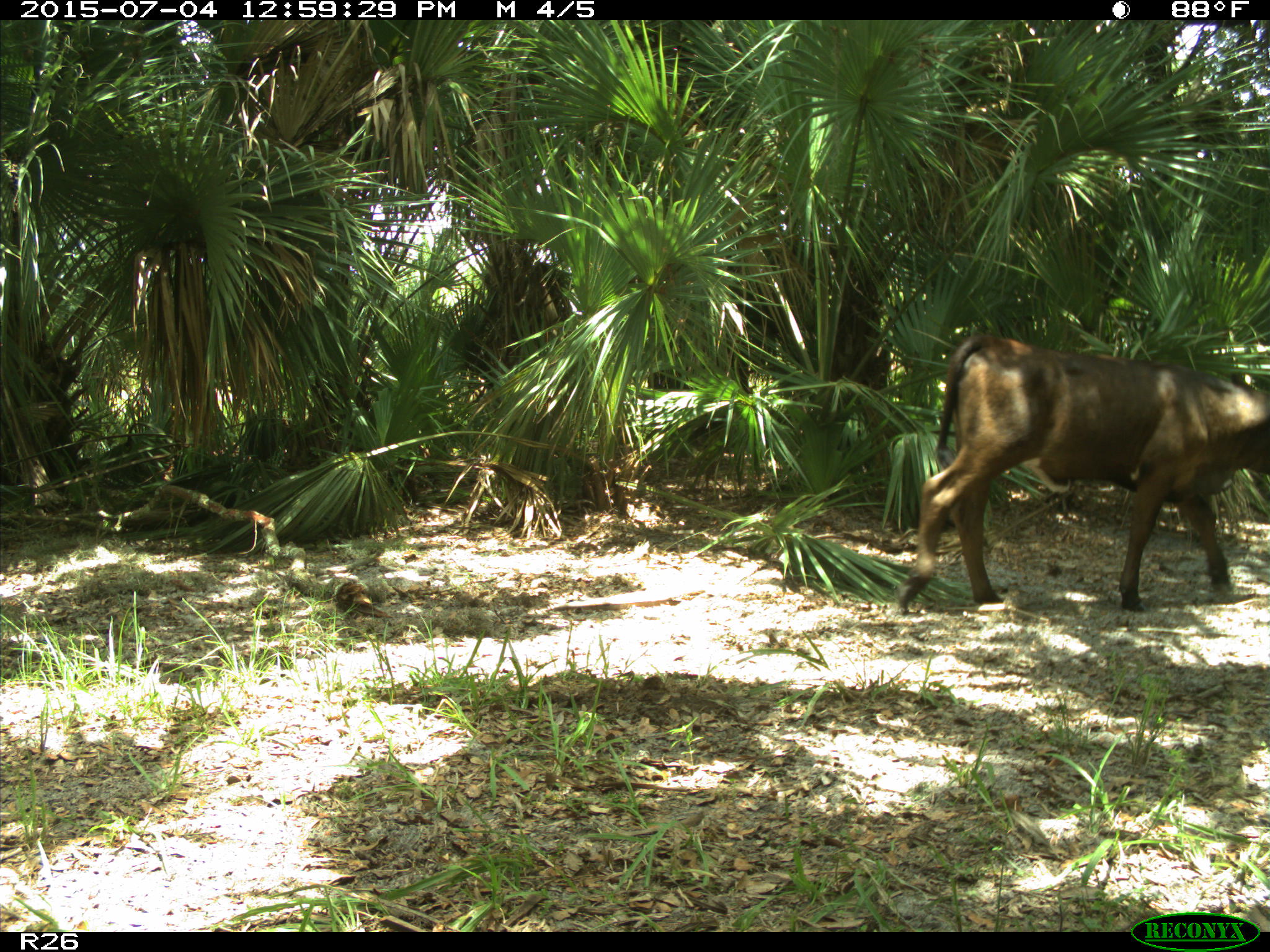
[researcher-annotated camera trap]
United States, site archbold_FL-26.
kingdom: Animalia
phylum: Chordata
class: Mammalia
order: Artiodactyla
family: Bovidae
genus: Bos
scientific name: Bos taurus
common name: domestic cow